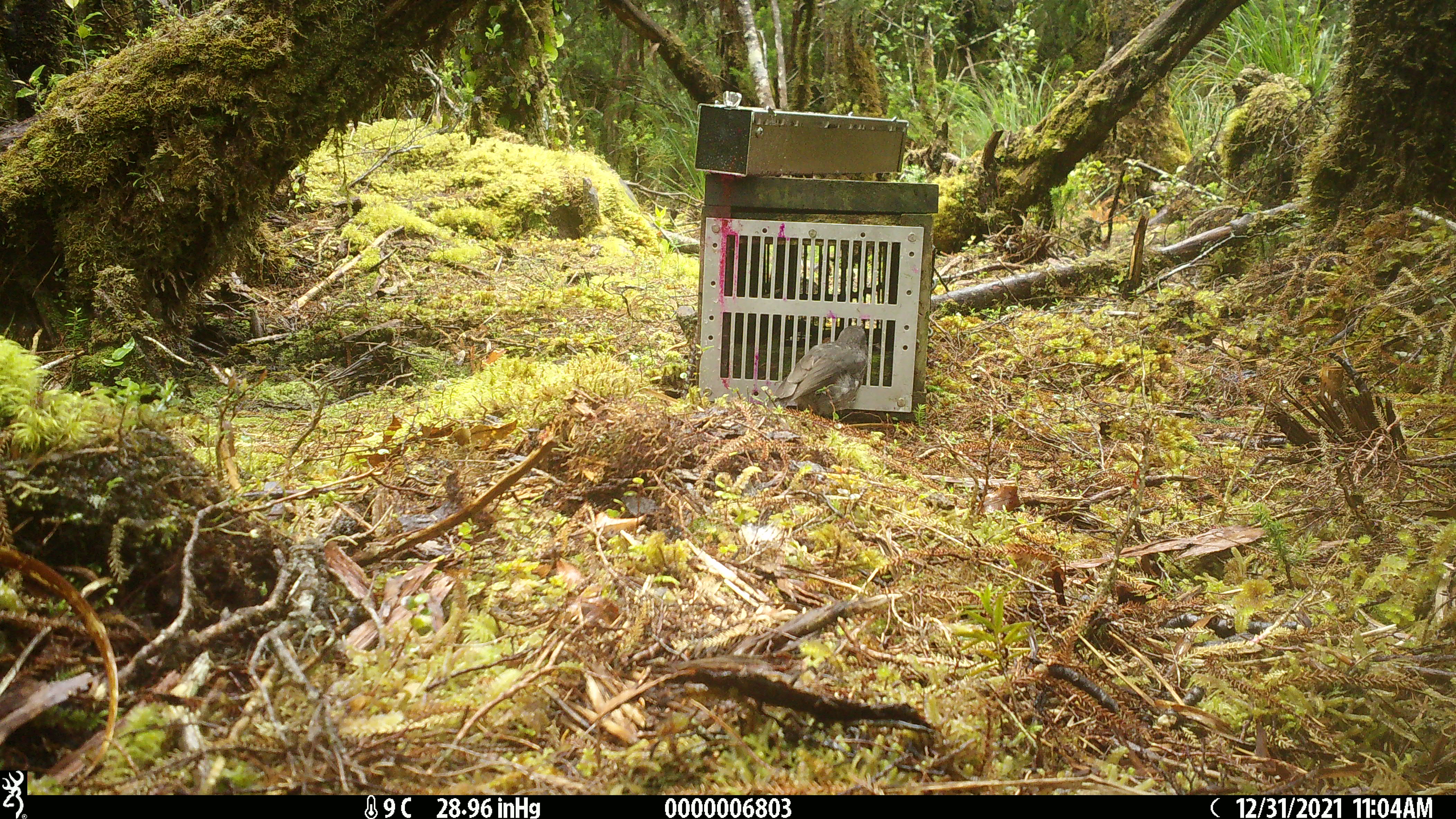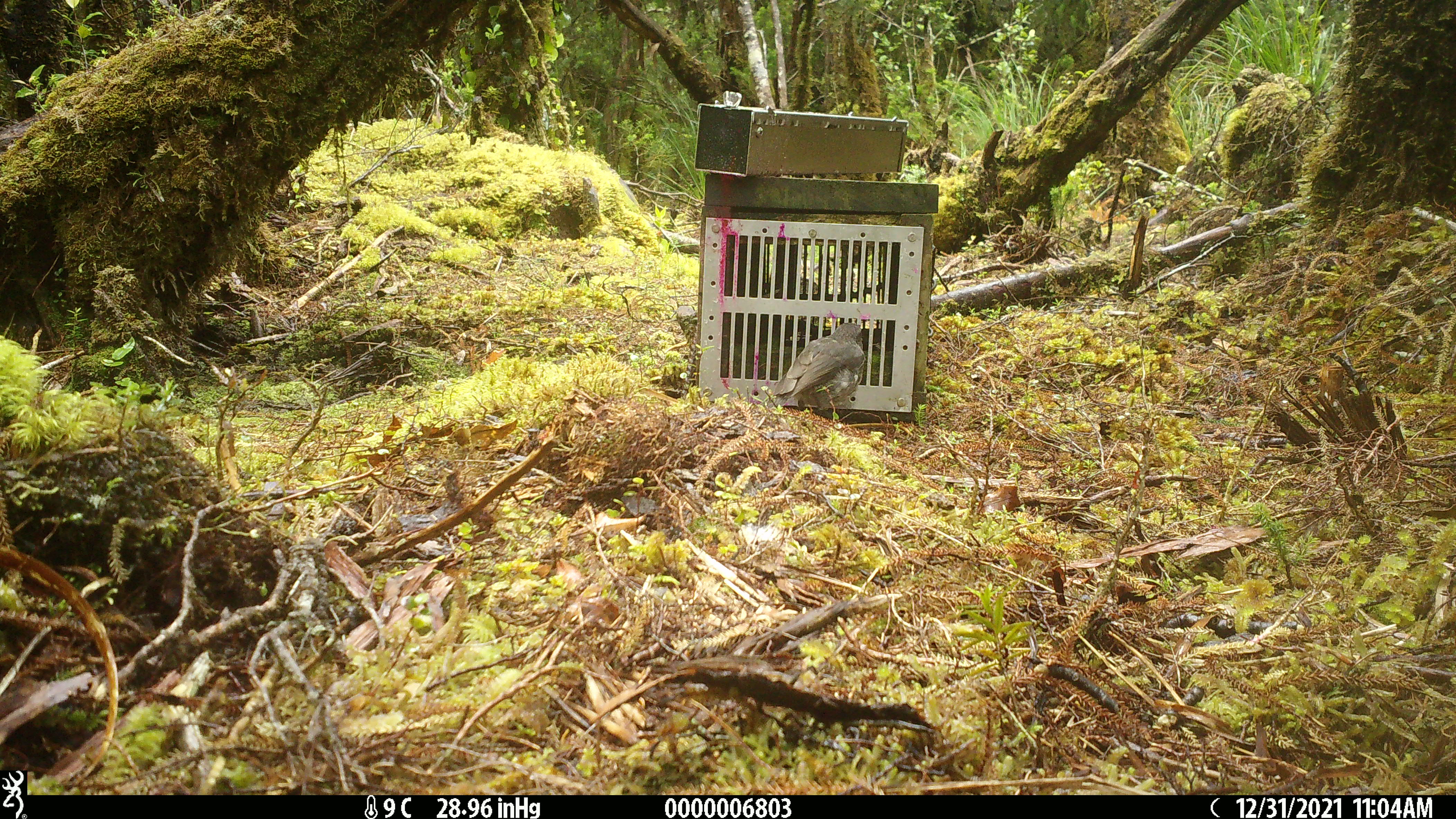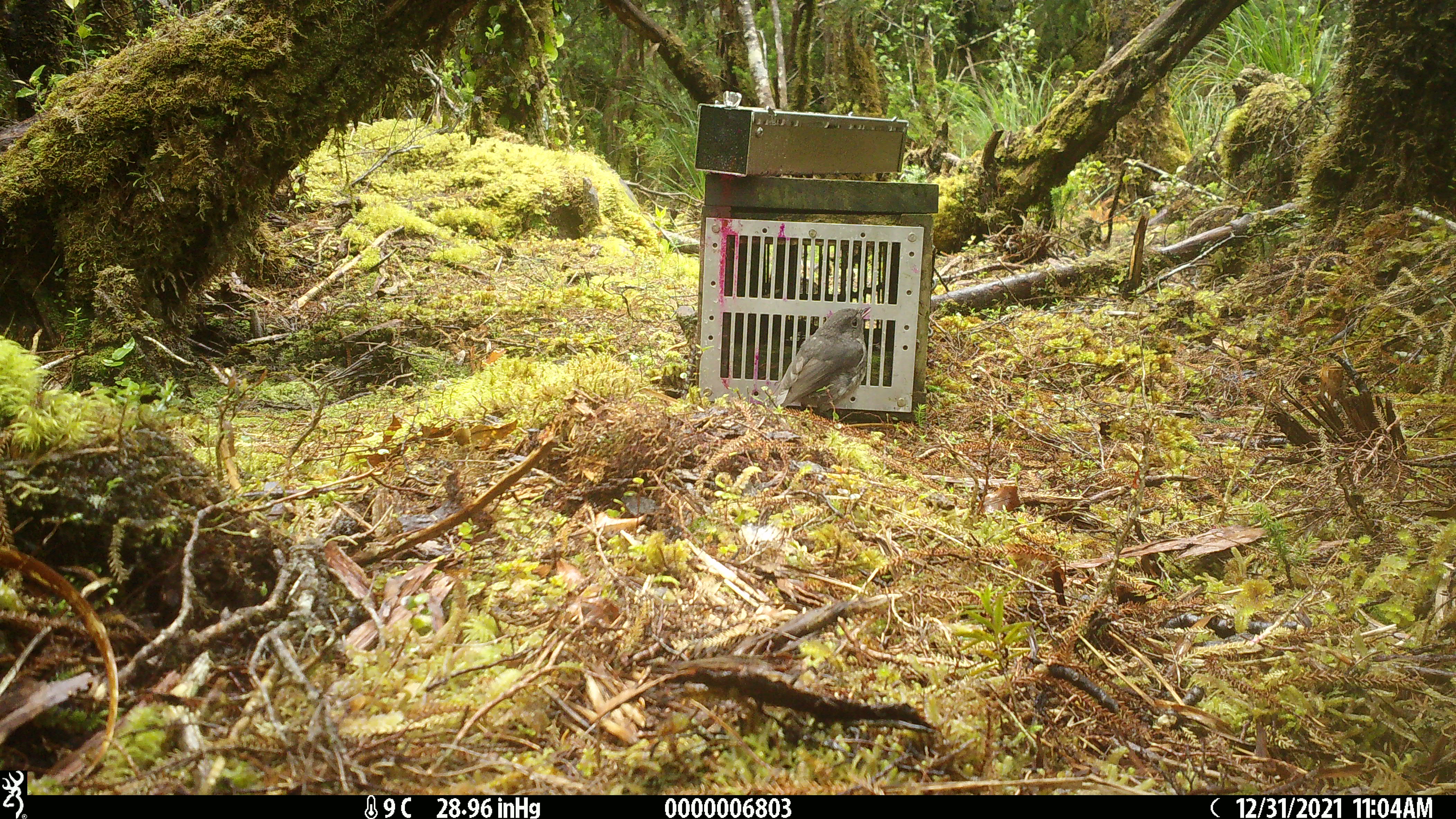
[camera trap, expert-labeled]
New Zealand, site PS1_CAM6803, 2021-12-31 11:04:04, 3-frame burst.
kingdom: Animalia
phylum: Chordata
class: Aves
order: Passeriformes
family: Petroicidae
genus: Petroica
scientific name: Petroica australis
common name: new zealand robin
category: robin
Robin (new zealand robin) (Petroica australis).